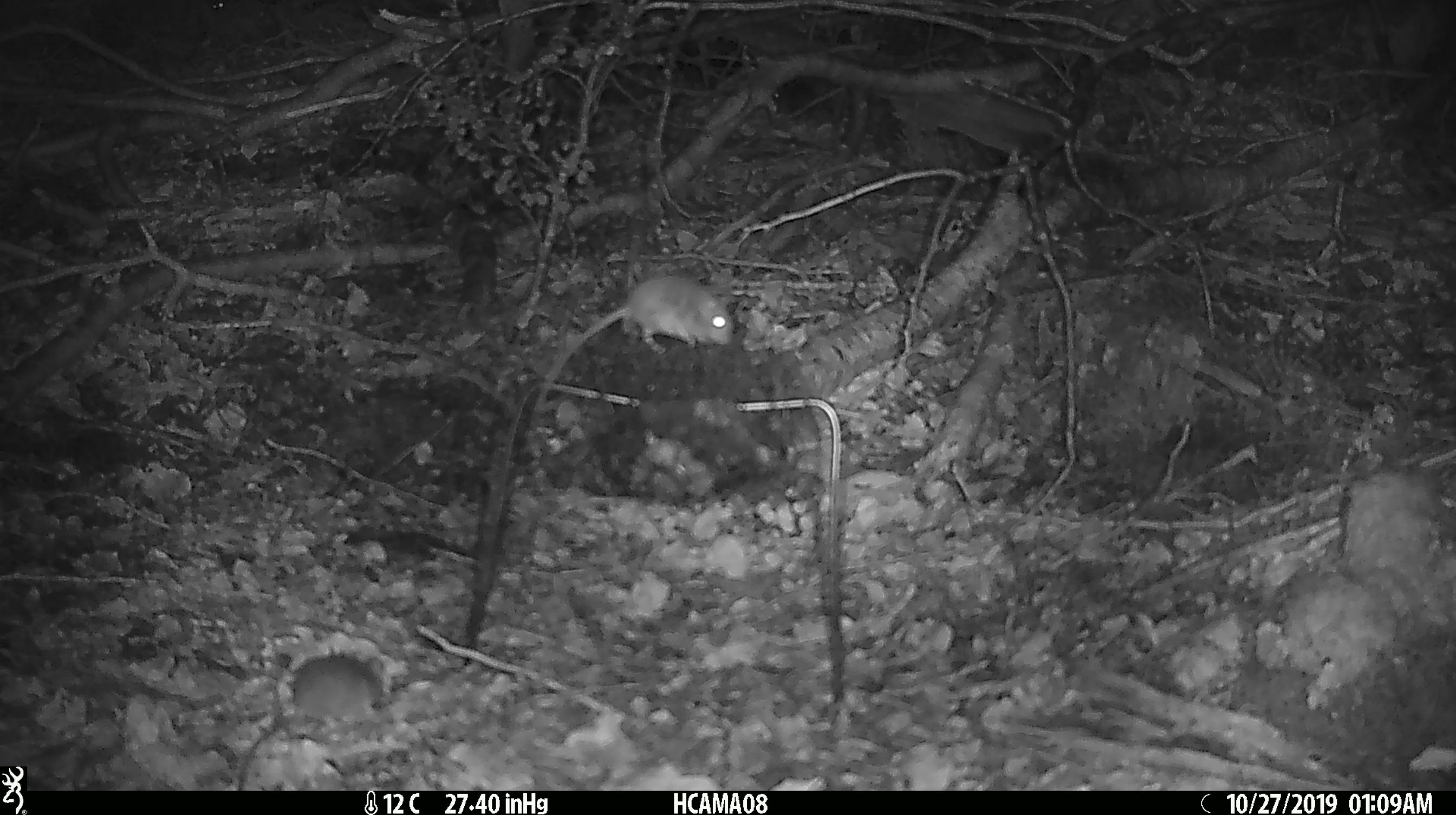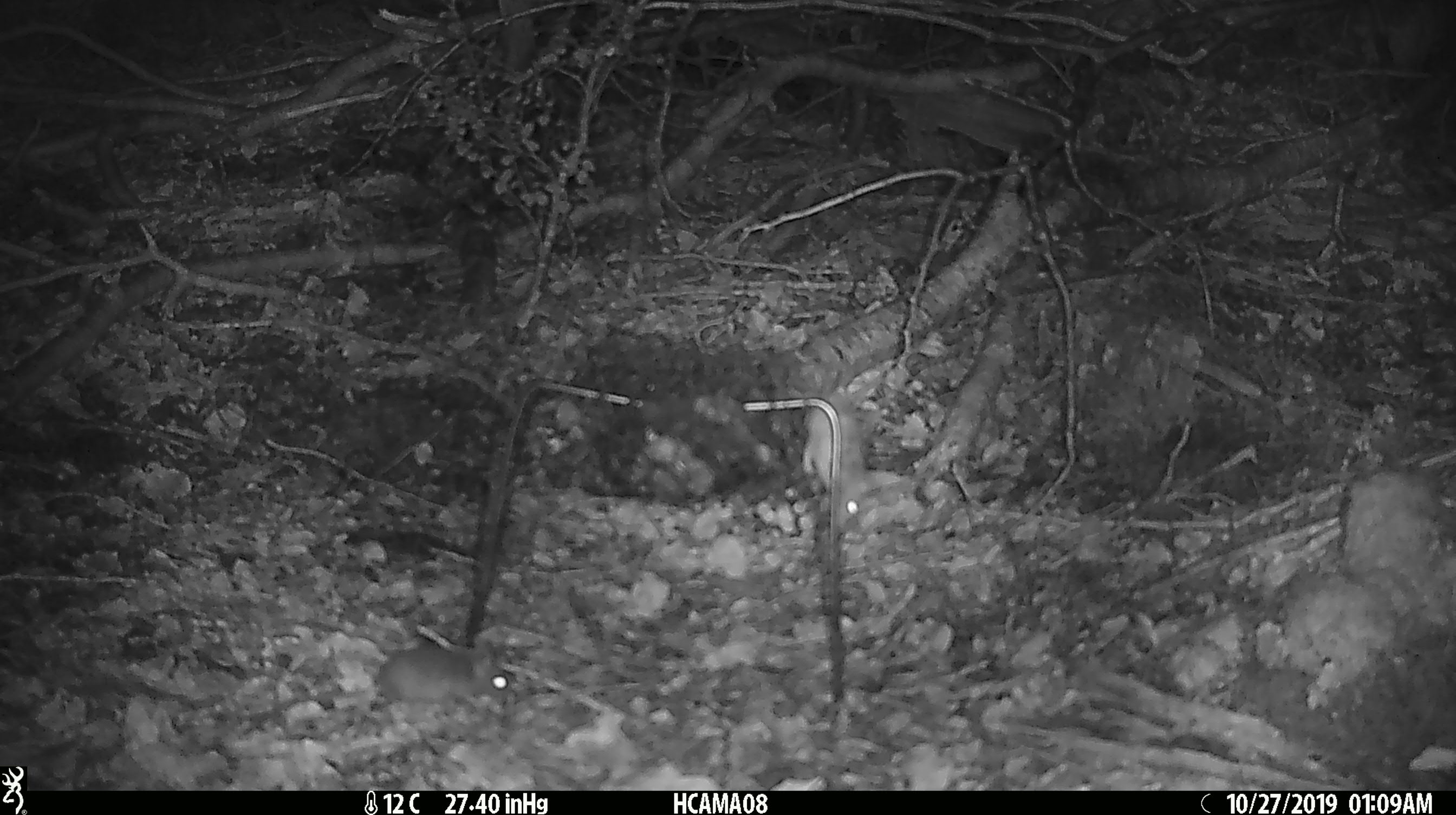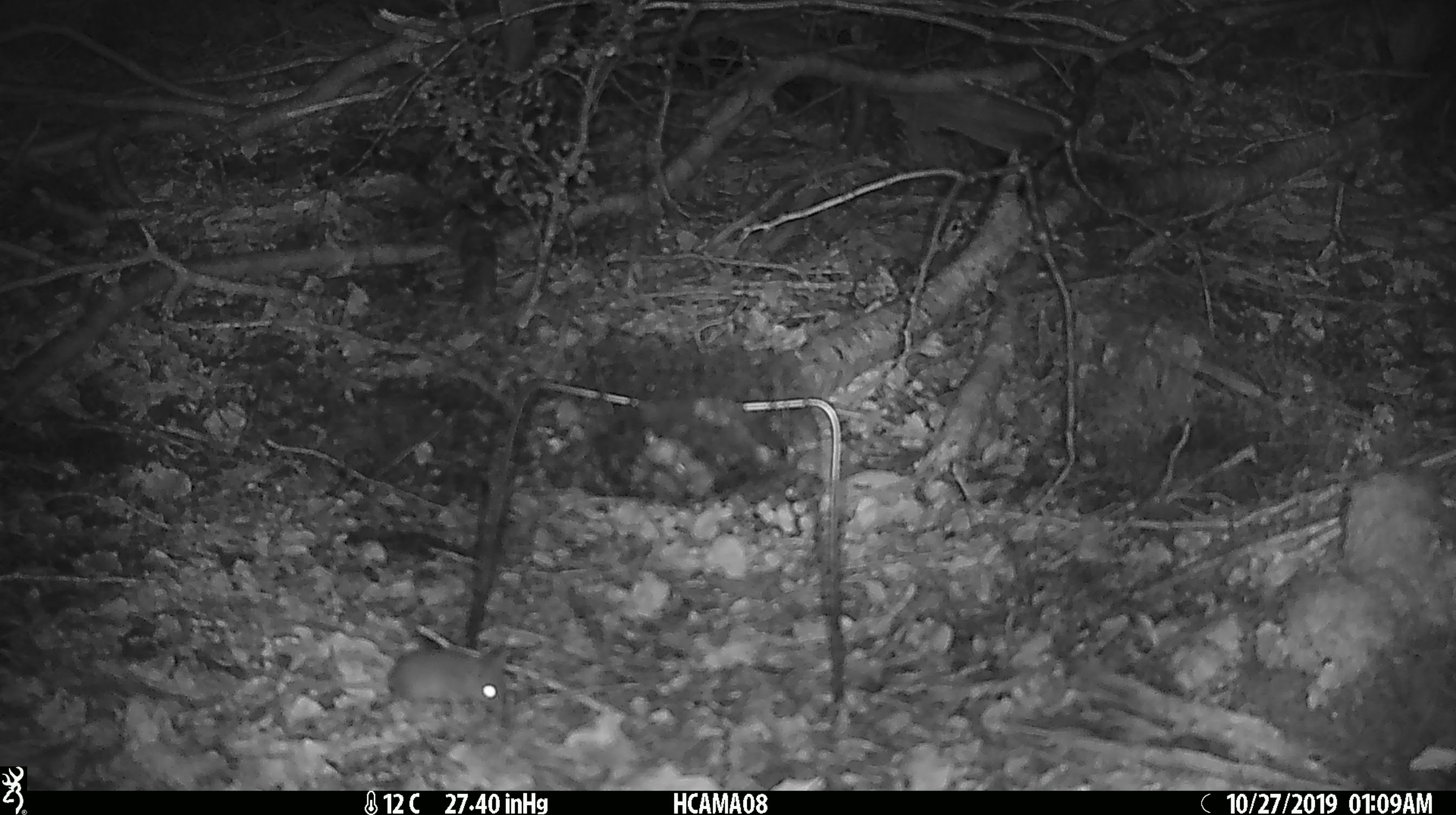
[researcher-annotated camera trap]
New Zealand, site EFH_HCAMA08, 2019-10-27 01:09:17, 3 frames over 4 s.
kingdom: Animalia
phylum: Chordata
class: Mammalia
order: Rodentia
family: Muridae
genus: Mus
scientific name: Mus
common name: mouse